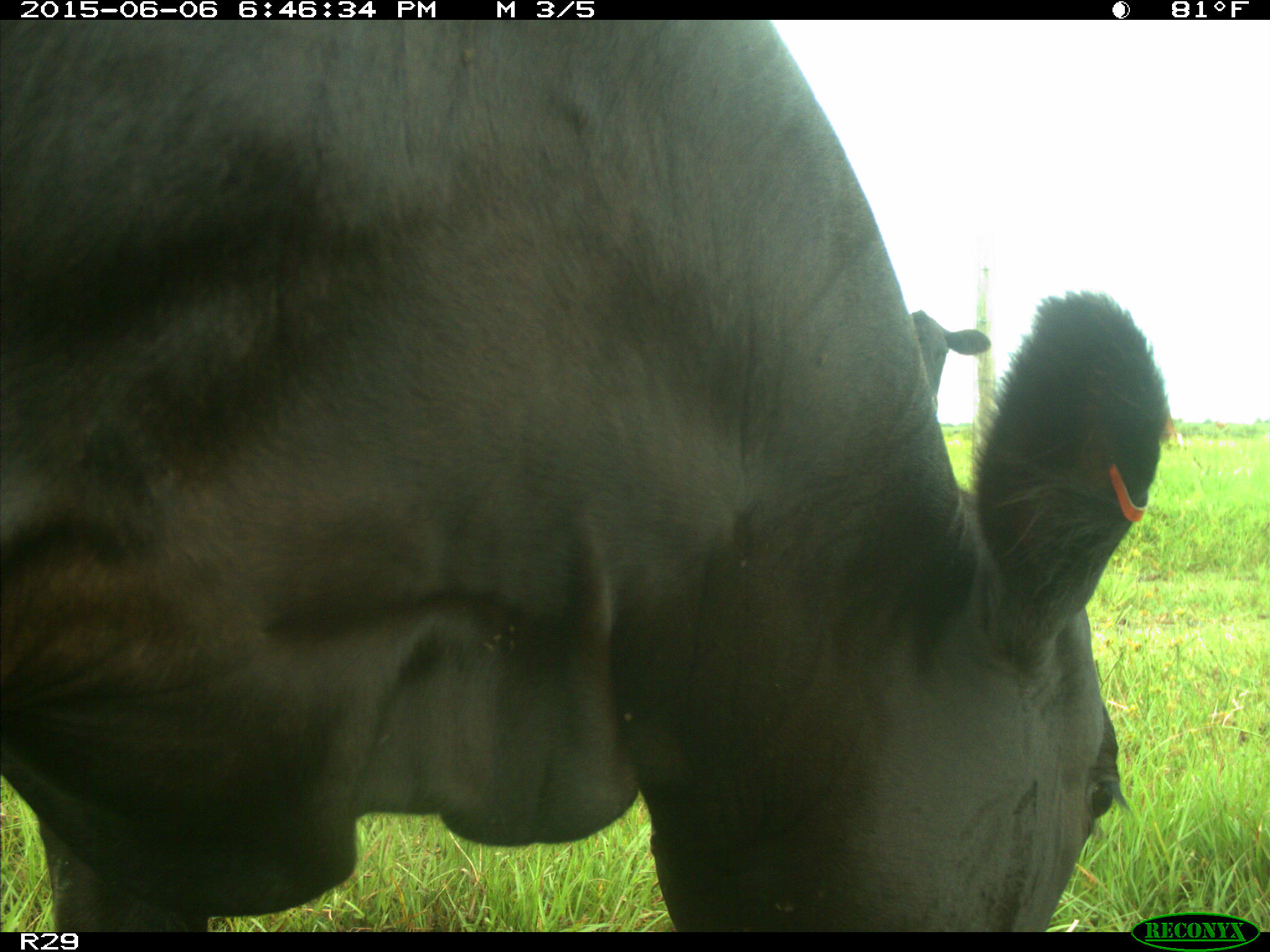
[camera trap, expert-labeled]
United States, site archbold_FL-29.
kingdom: Animalia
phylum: Chordata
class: Mammalia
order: Artiodactyla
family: Bovidae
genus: Bos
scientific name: Bos taurus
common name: domestic cow